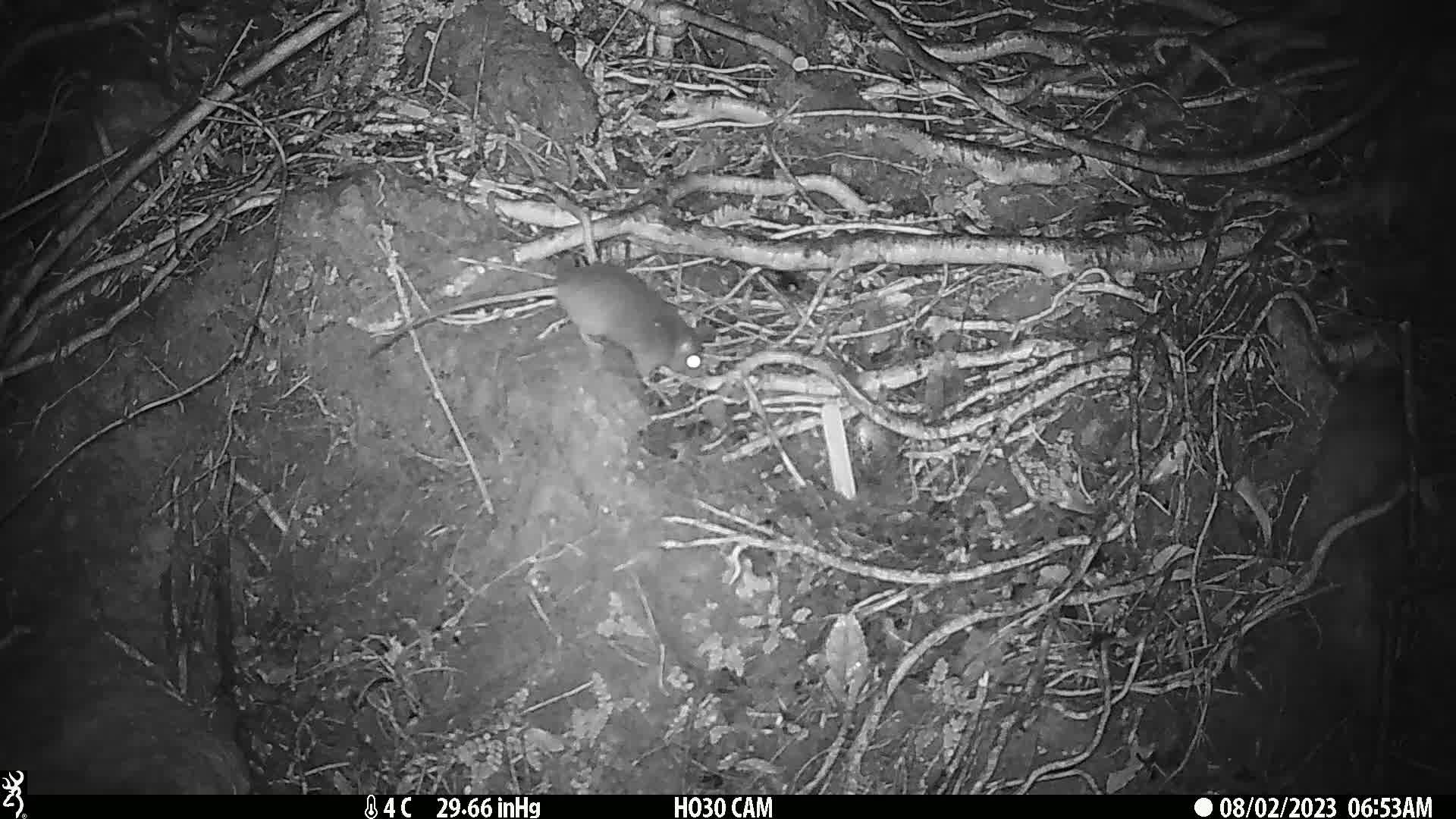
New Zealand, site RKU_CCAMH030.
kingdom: Animalia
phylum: Chordata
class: Mammalia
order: Rodentia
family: Muridae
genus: Rattus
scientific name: Rattus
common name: rat